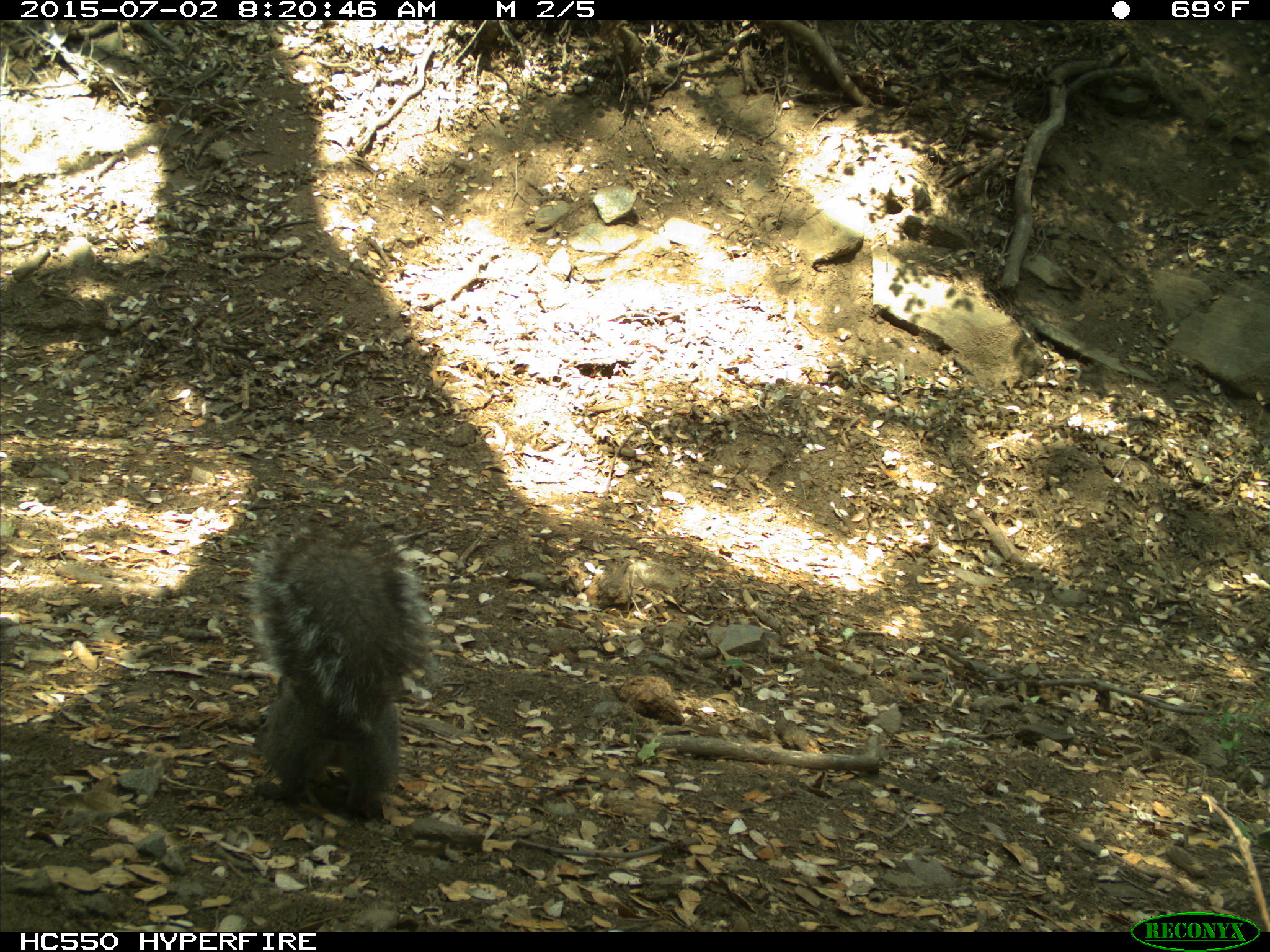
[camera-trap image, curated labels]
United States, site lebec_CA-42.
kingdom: Animalia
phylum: Chordata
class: Mammalia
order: Rodentia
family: Sciuridae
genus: Sciurus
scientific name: Sciurus carolinensis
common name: eastern gray squirrel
Sciurus carolinensis (eastern gray squirrel).